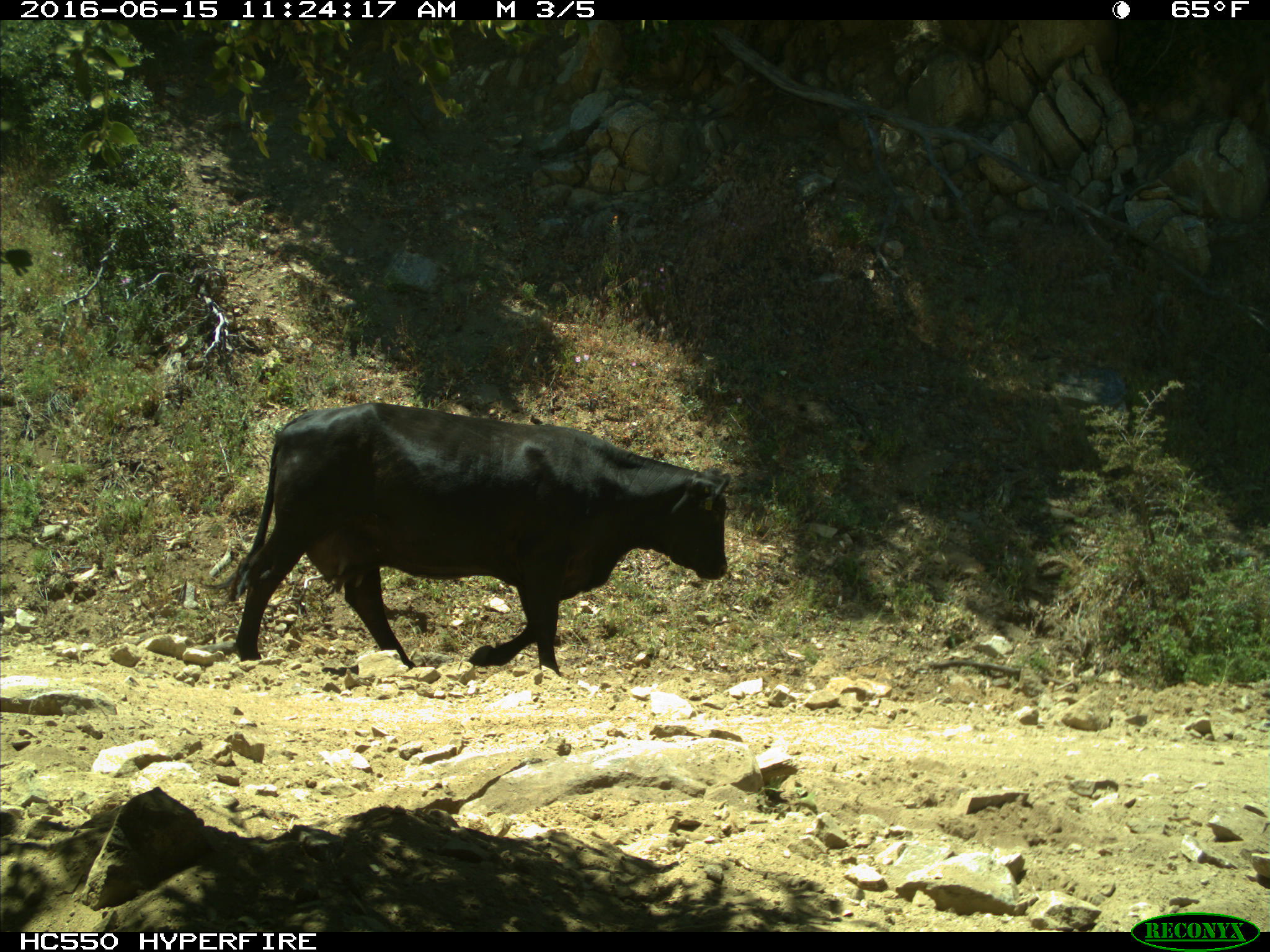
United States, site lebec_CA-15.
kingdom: Animalia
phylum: Chordata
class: Mammalia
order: Artiodactyla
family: Bovidae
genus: Bos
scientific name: Bos taurus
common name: domestic cow